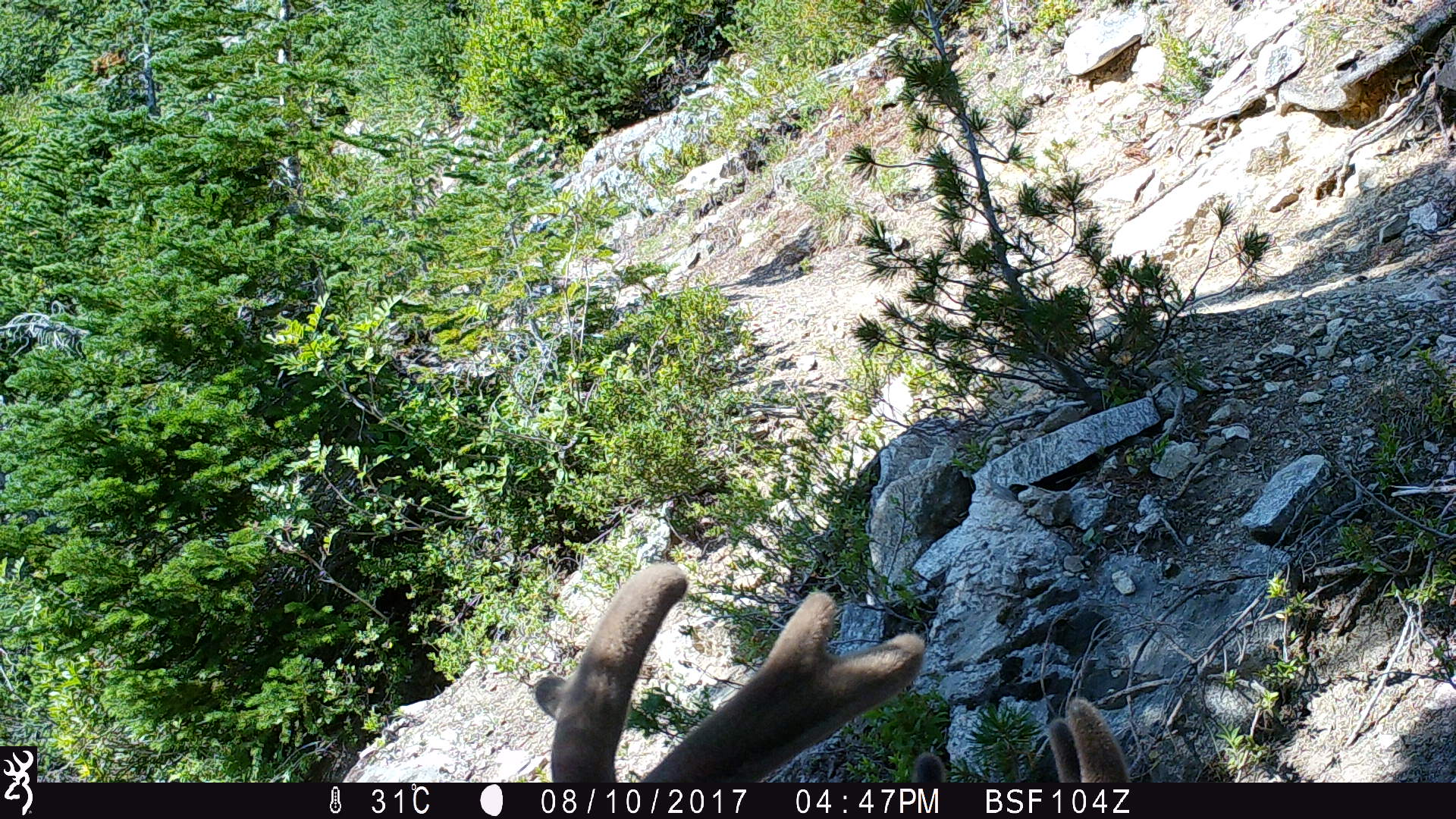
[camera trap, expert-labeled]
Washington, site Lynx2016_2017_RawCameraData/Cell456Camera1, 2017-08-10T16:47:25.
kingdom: Animalia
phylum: Chordata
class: Mammalia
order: Artiodactyla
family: Cervidae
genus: Odocoileus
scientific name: Odocoileus hemionus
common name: mule deer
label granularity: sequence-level